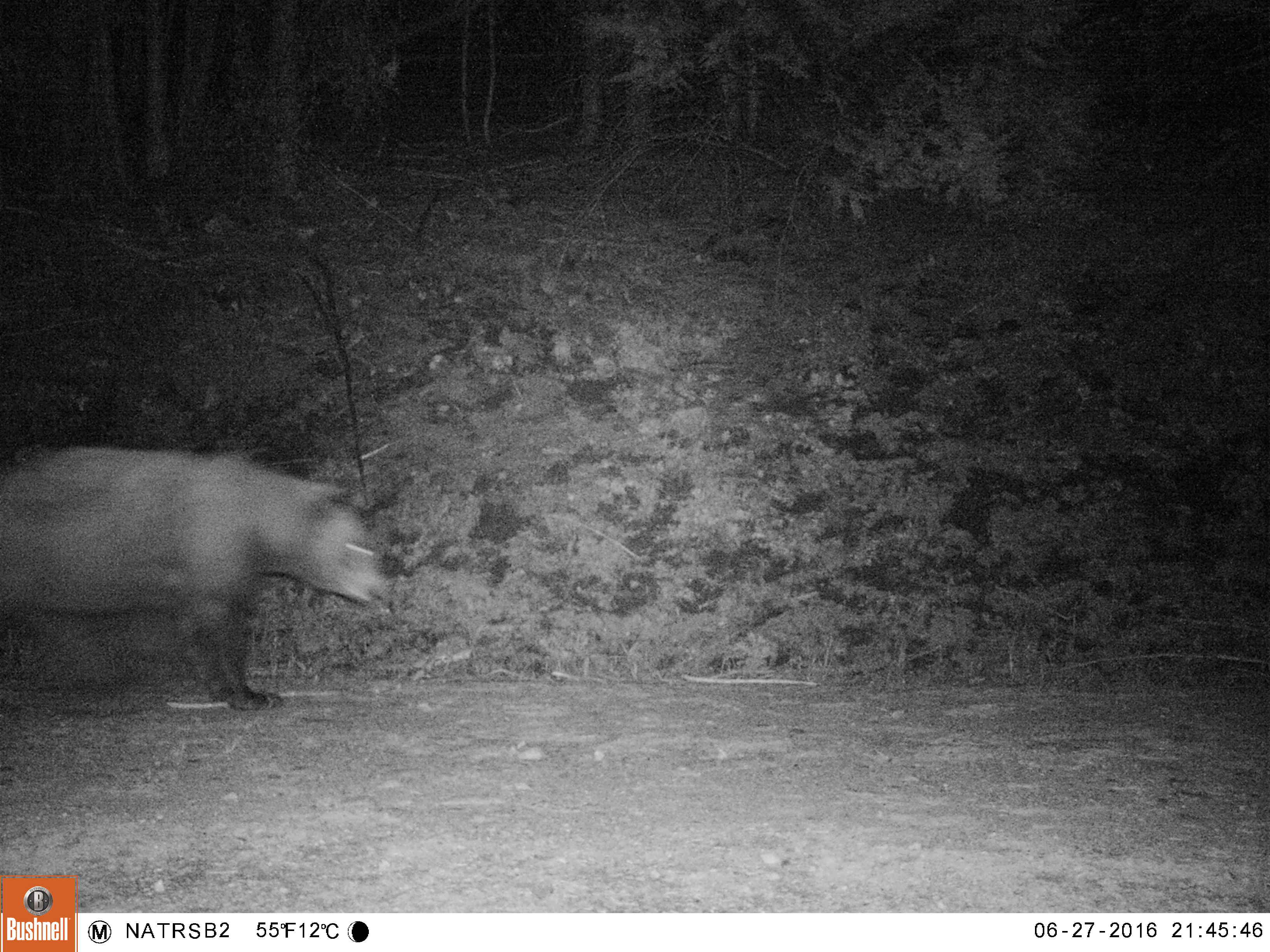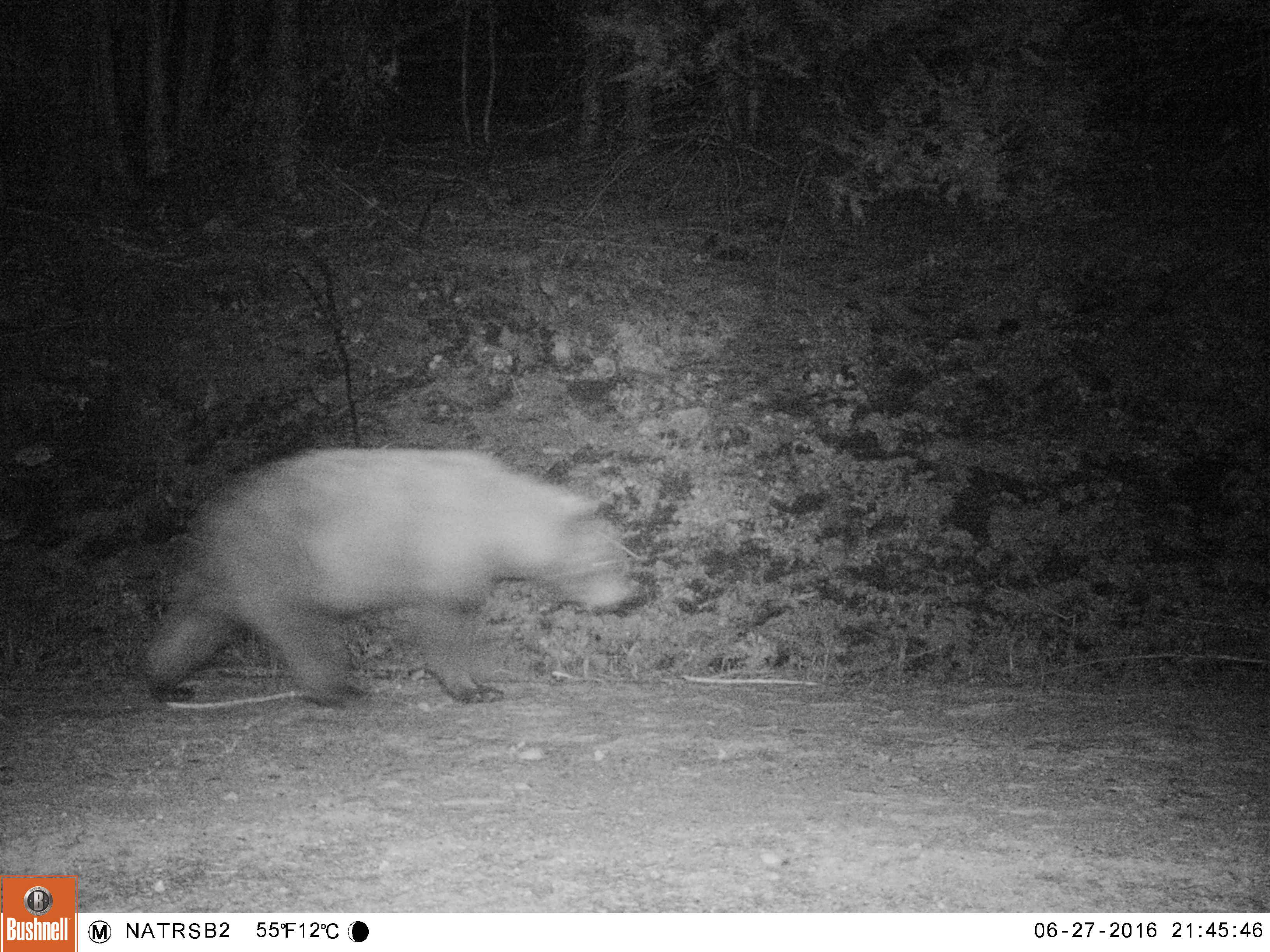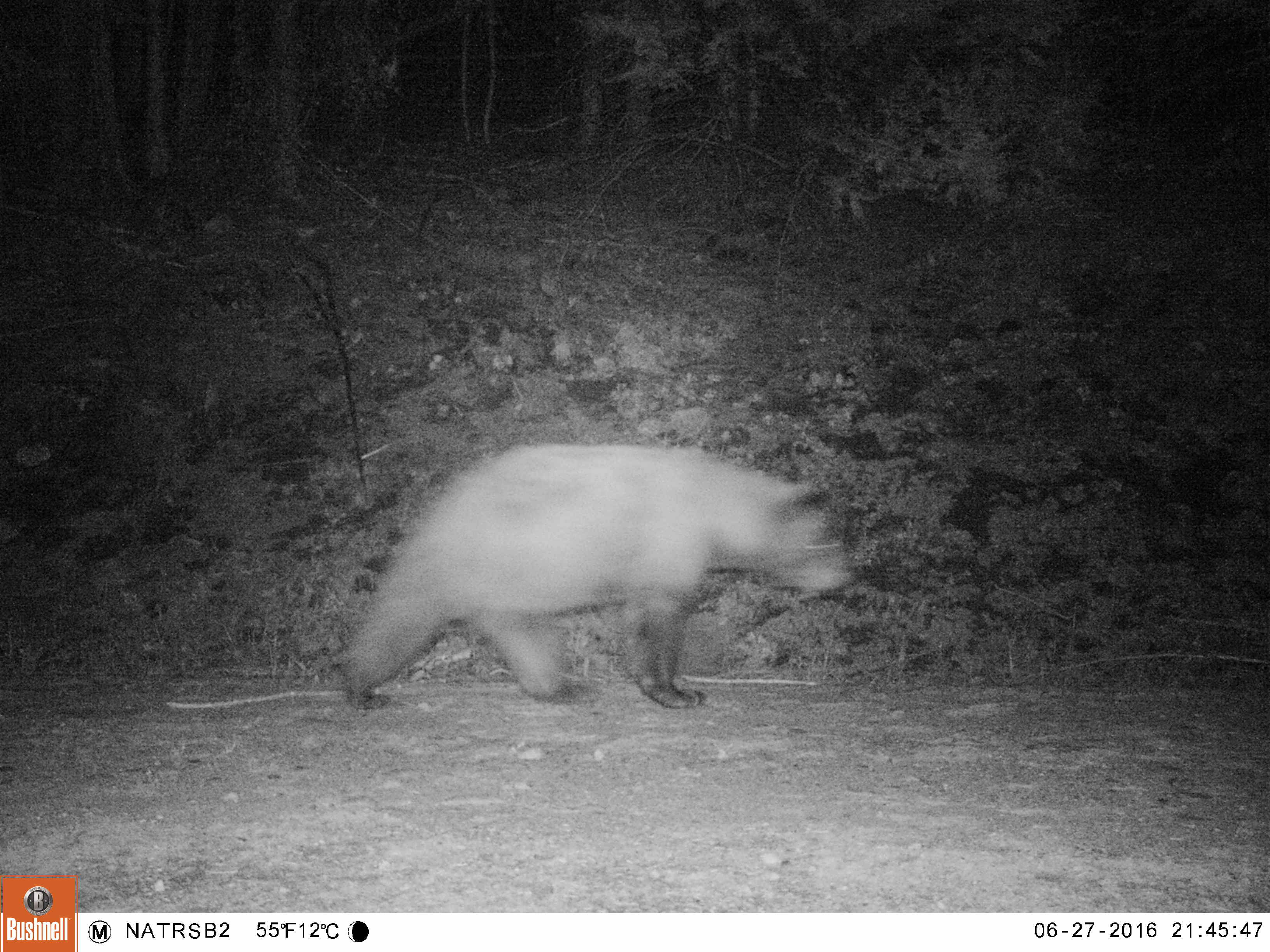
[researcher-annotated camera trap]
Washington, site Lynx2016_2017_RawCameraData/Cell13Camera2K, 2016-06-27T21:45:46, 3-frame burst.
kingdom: Animalia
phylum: Chordata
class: Mammalia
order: Carnivora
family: Ursidae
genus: Ursus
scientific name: Ursus americanus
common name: american black bear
Ursus americanus (american black bear). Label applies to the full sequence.